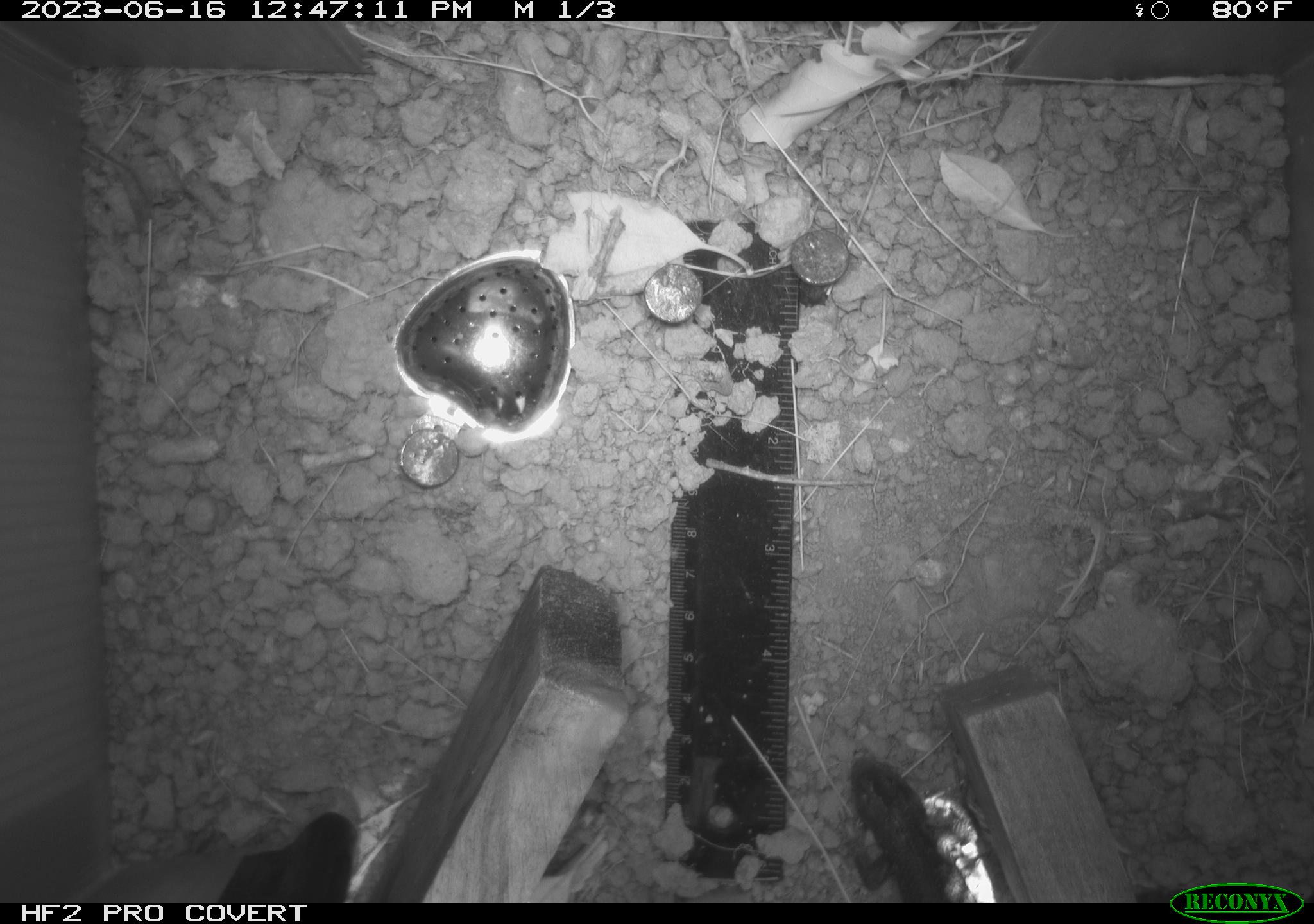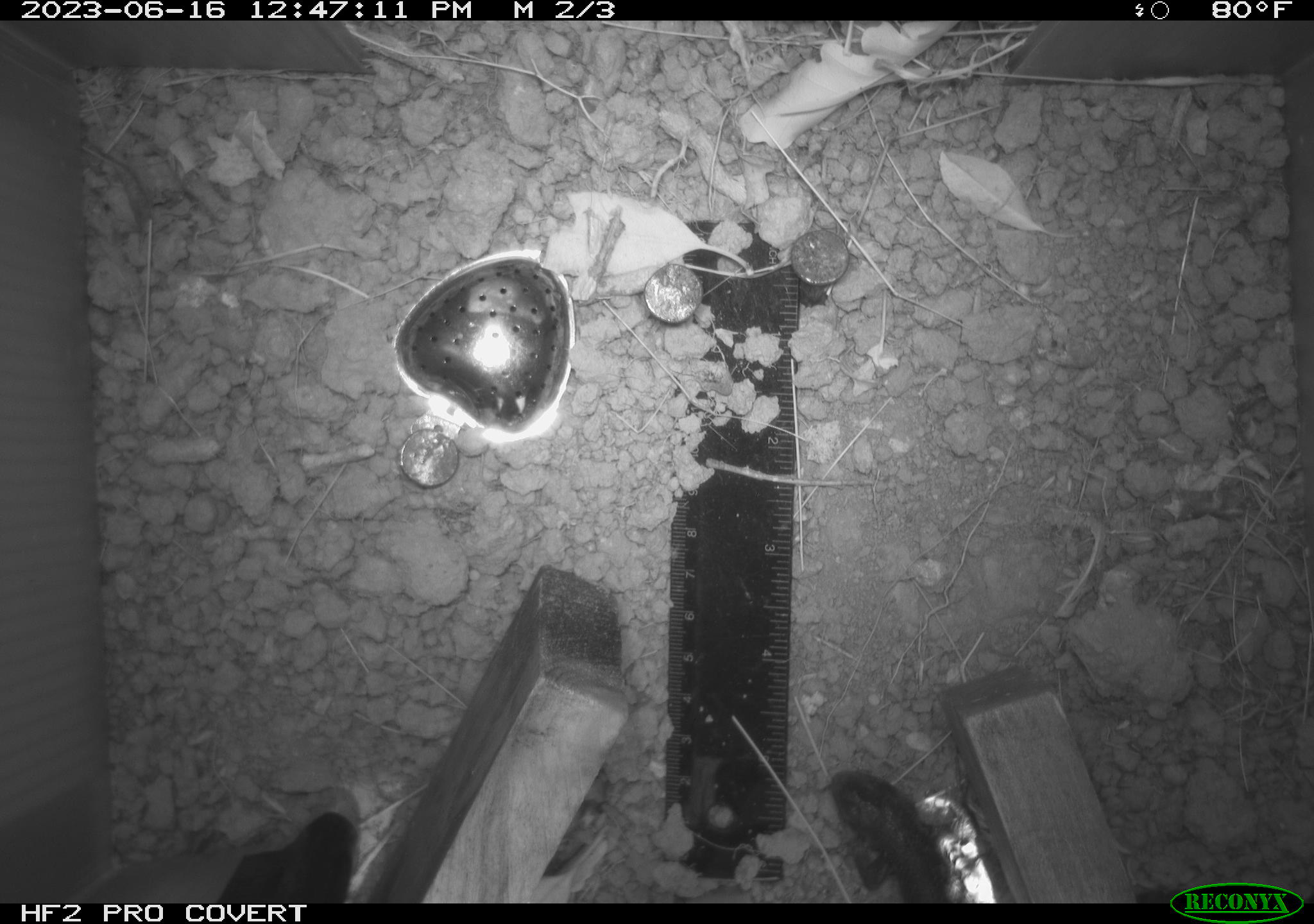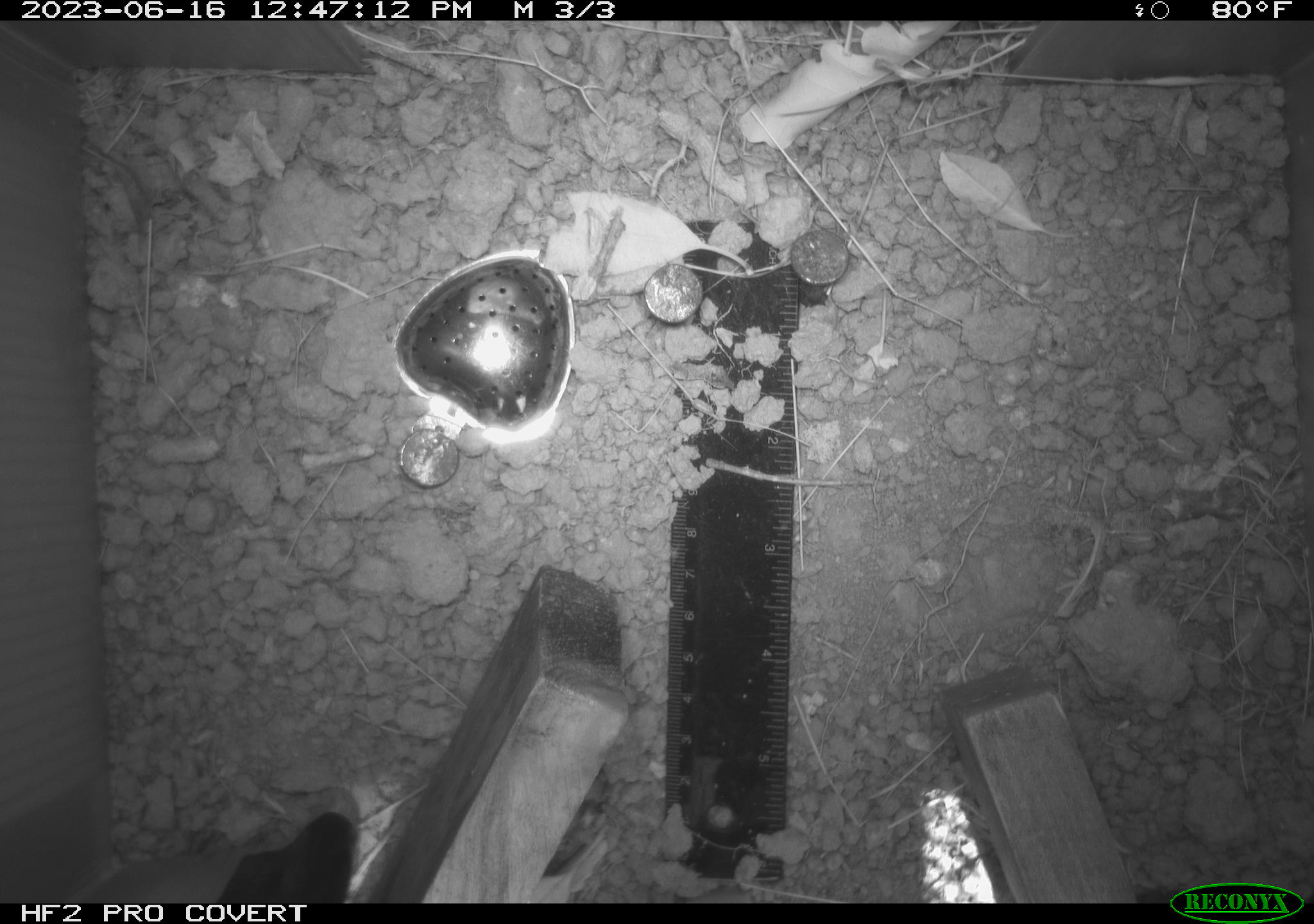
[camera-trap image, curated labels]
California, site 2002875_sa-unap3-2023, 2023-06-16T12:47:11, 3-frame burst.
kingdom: Animalia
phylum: Chordata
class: Reptilia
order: Squamata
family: Phrynosomatidae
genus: Sceloporus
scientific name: Sceloporus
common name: spiny lizards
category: sceloporus species